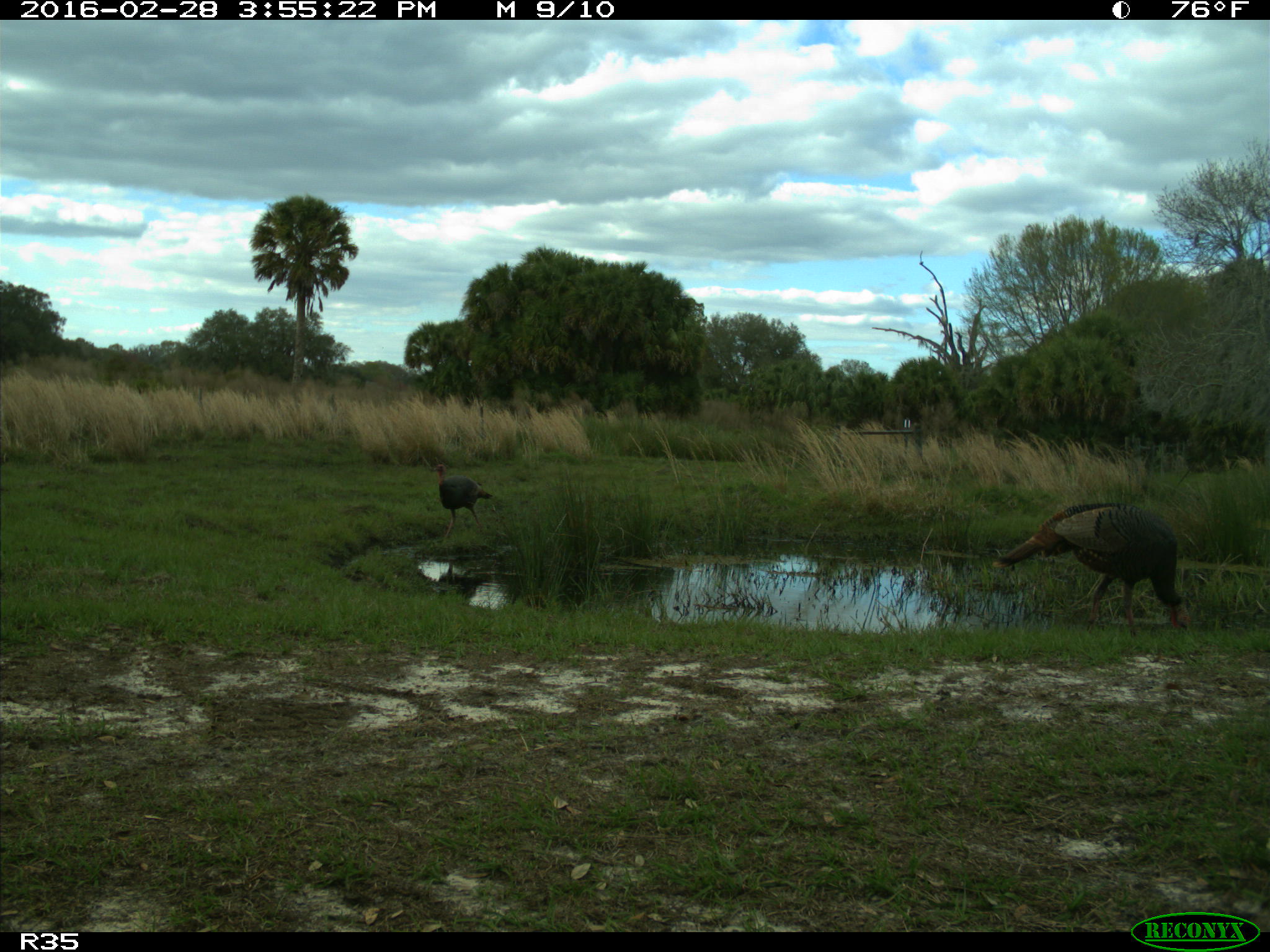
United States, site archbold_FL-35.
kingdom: Animalia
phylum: Chordata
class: Aves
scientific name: Aves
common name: birds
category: unidentified bird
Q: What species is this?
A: Unidentified bird (birds) (Aves).